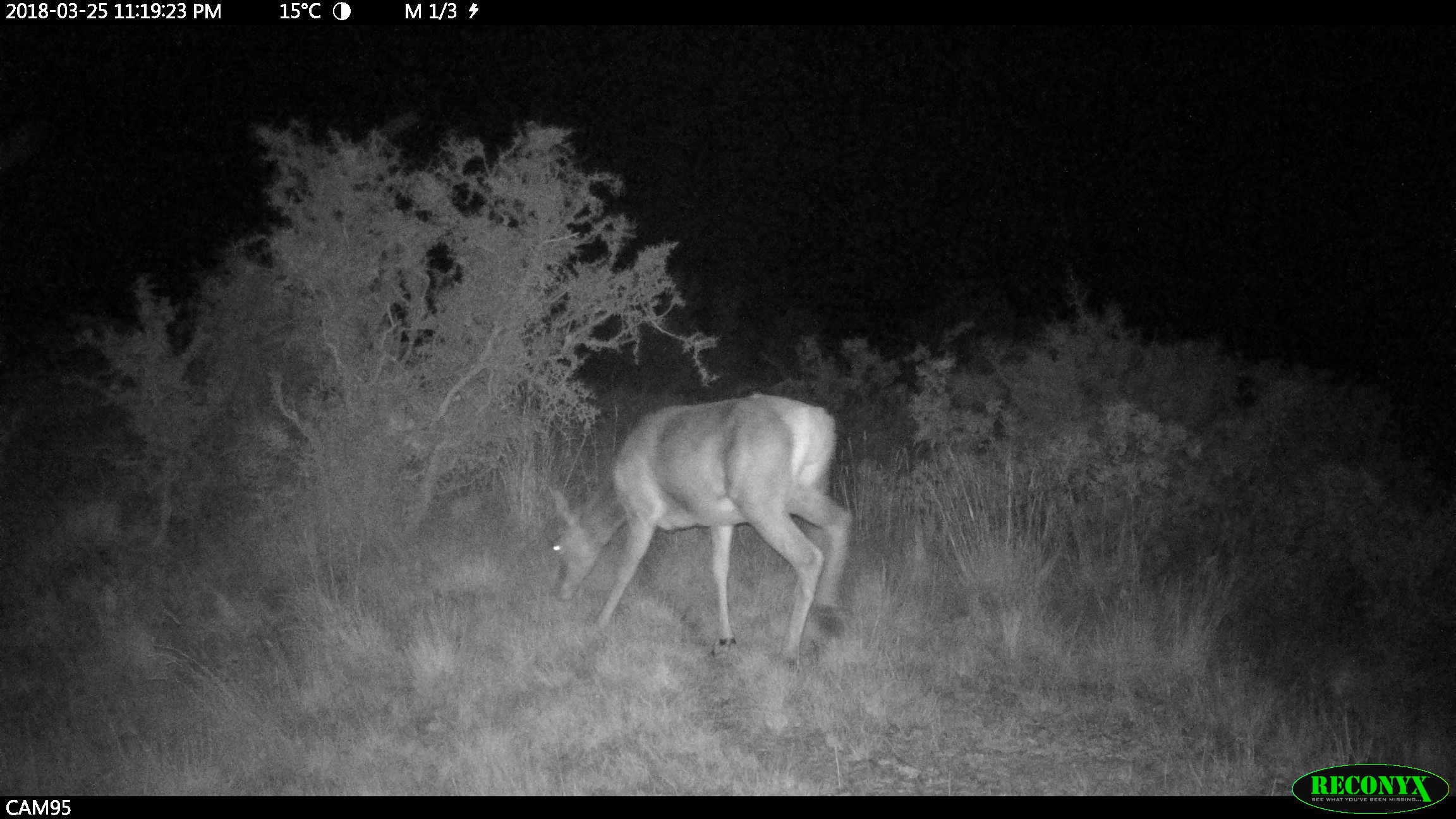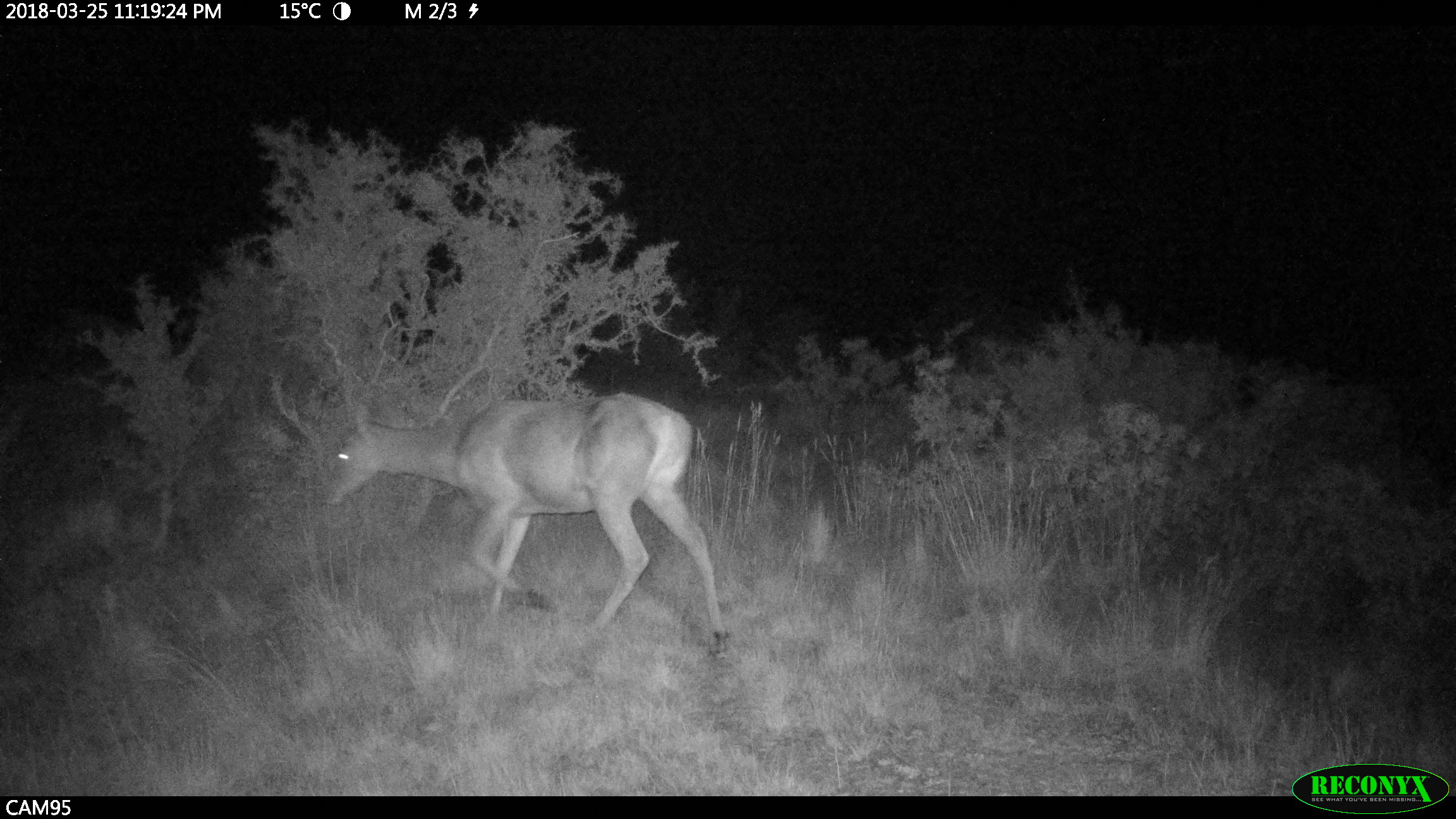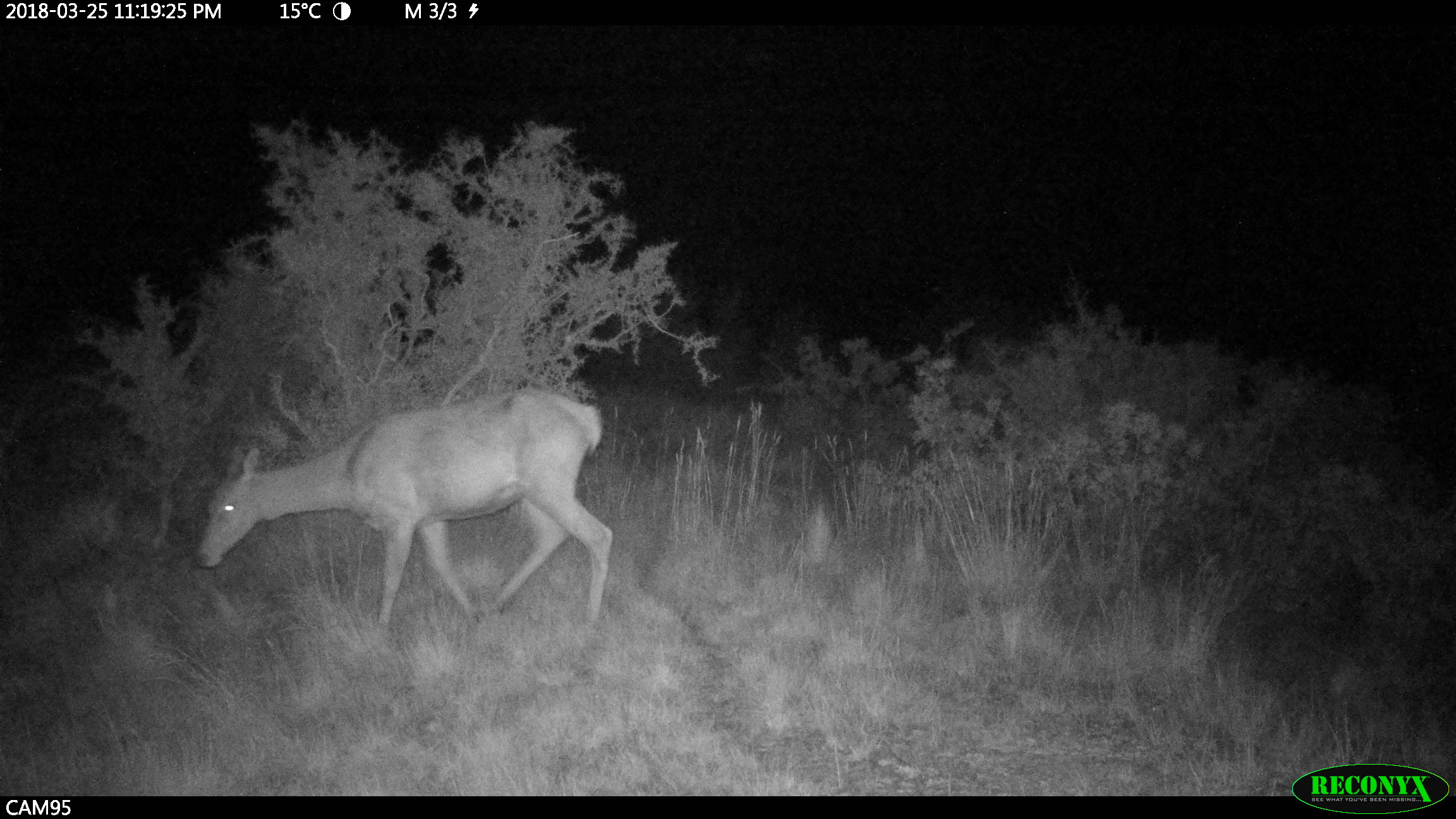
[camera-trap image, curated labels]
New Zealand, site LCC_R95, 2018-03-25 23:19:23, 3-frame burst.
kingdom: Animalia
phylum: Chordata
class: Mammalia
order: Artiodactyla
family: Cervidae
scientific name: Cervidae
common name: deer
Deer (Cervidae).